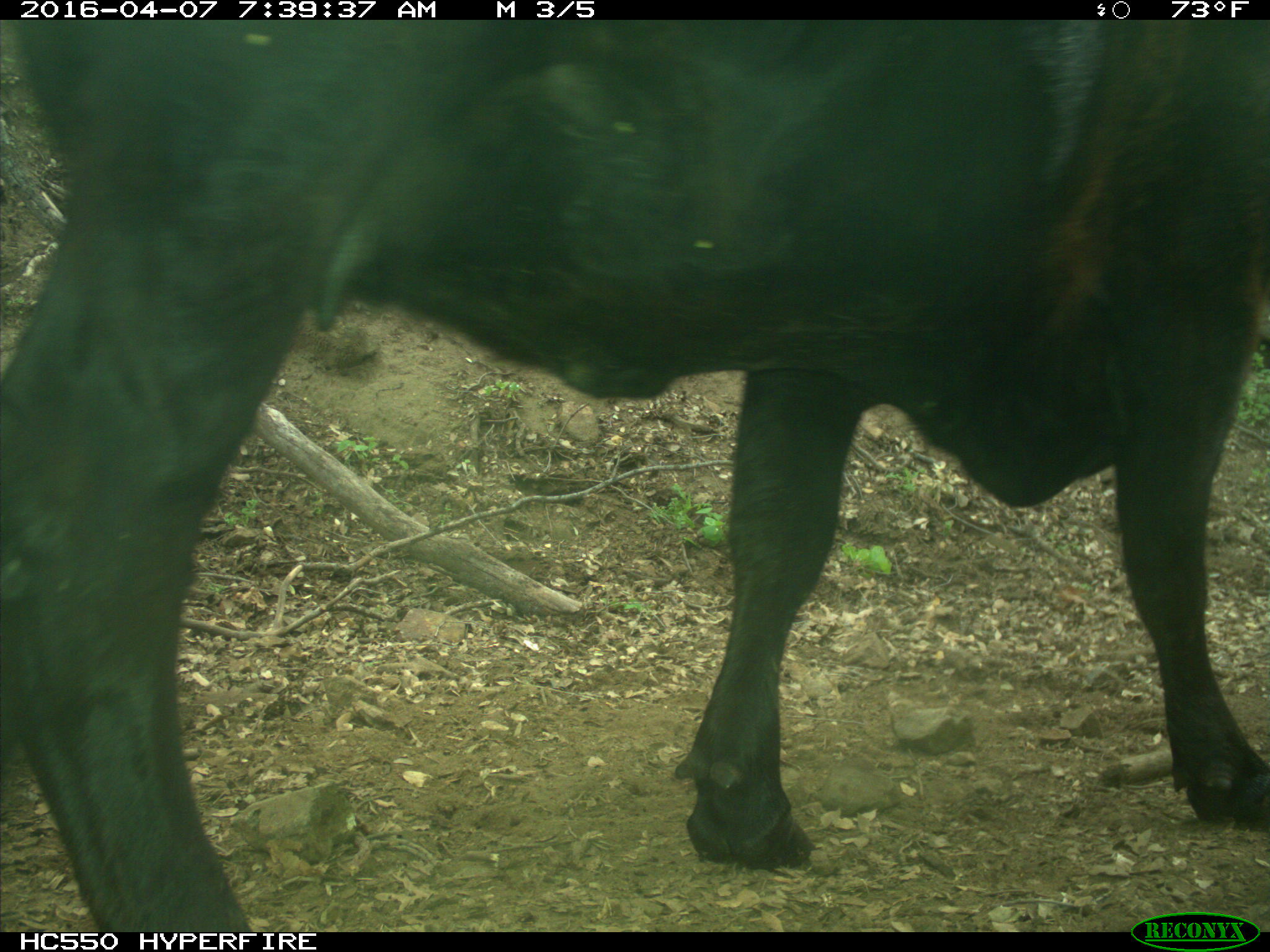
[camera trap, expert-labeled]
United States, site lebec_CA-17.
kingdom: Animalia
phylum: Chordata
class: Mammalia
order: Artiodactyla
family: Bovidae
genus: Bos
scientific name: Bos taurus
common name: domestic cow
Bos taurus (domestic cow).